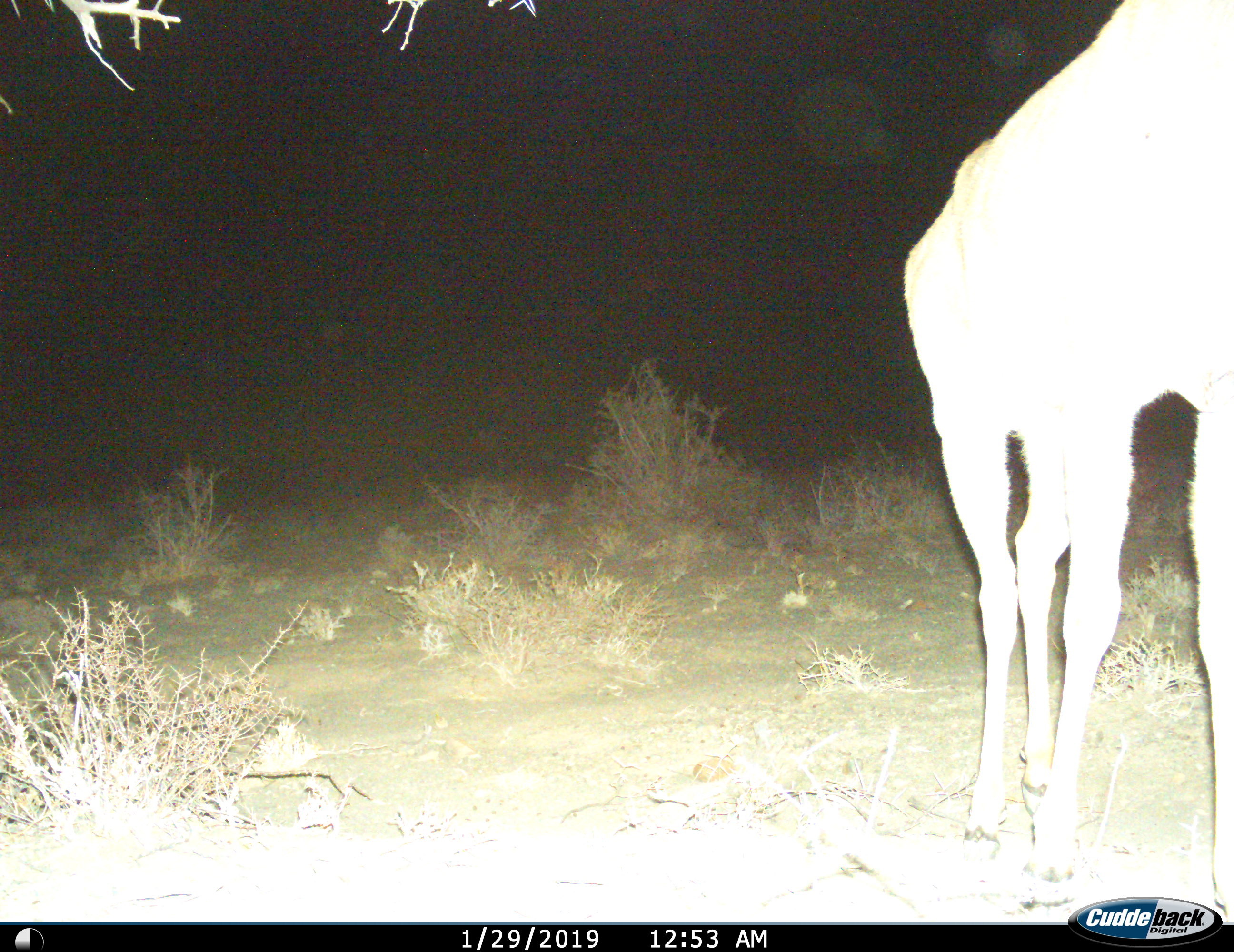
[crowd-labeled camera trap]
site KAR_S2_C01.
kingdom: Animalia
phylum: Chordata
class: Mammalia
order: Artiodactyla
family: Bovidae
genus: Tragelaphus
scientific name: Tragelaphus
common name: kudu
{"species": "kudu (Tragelaphus)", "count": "1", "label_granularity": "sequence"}